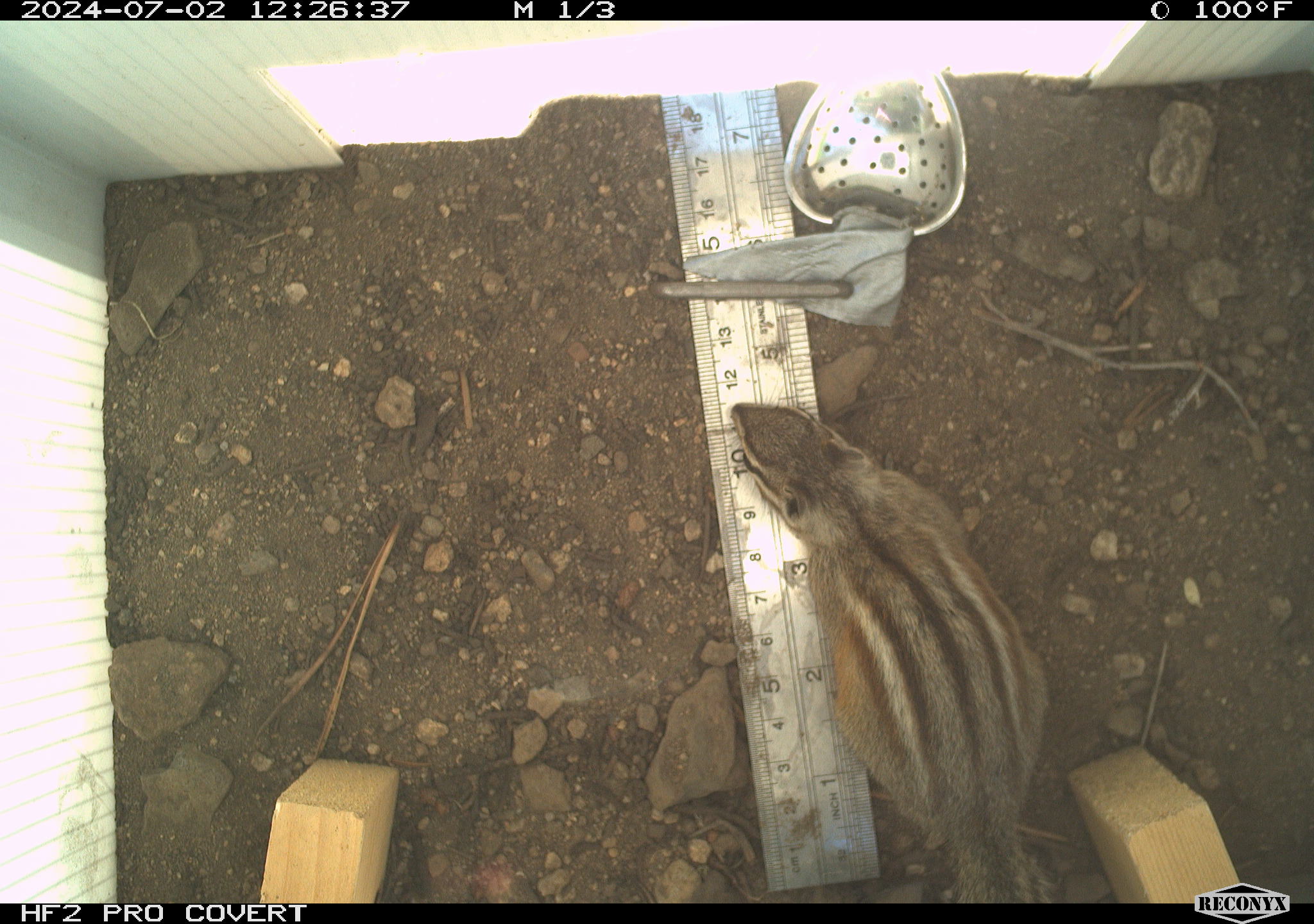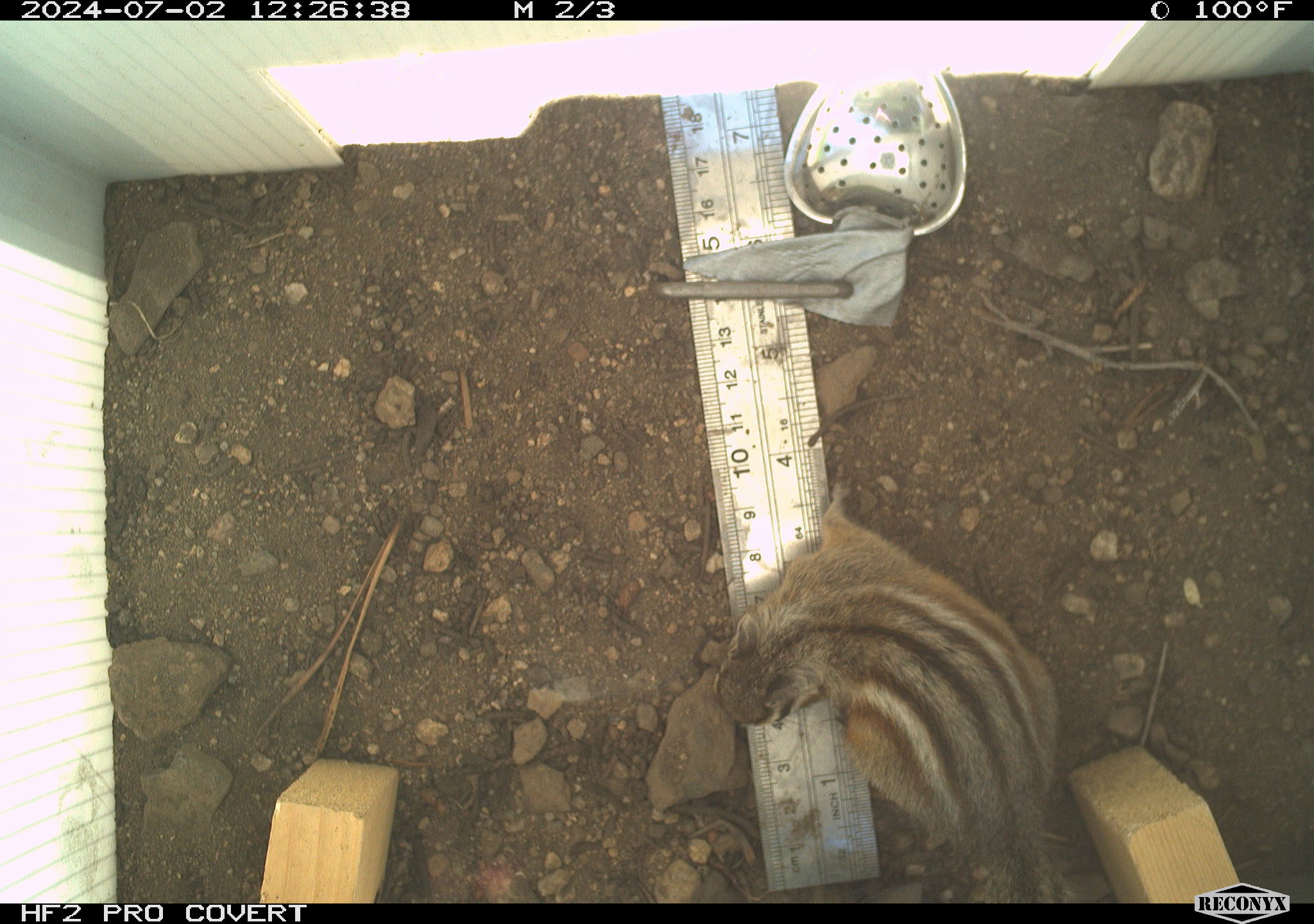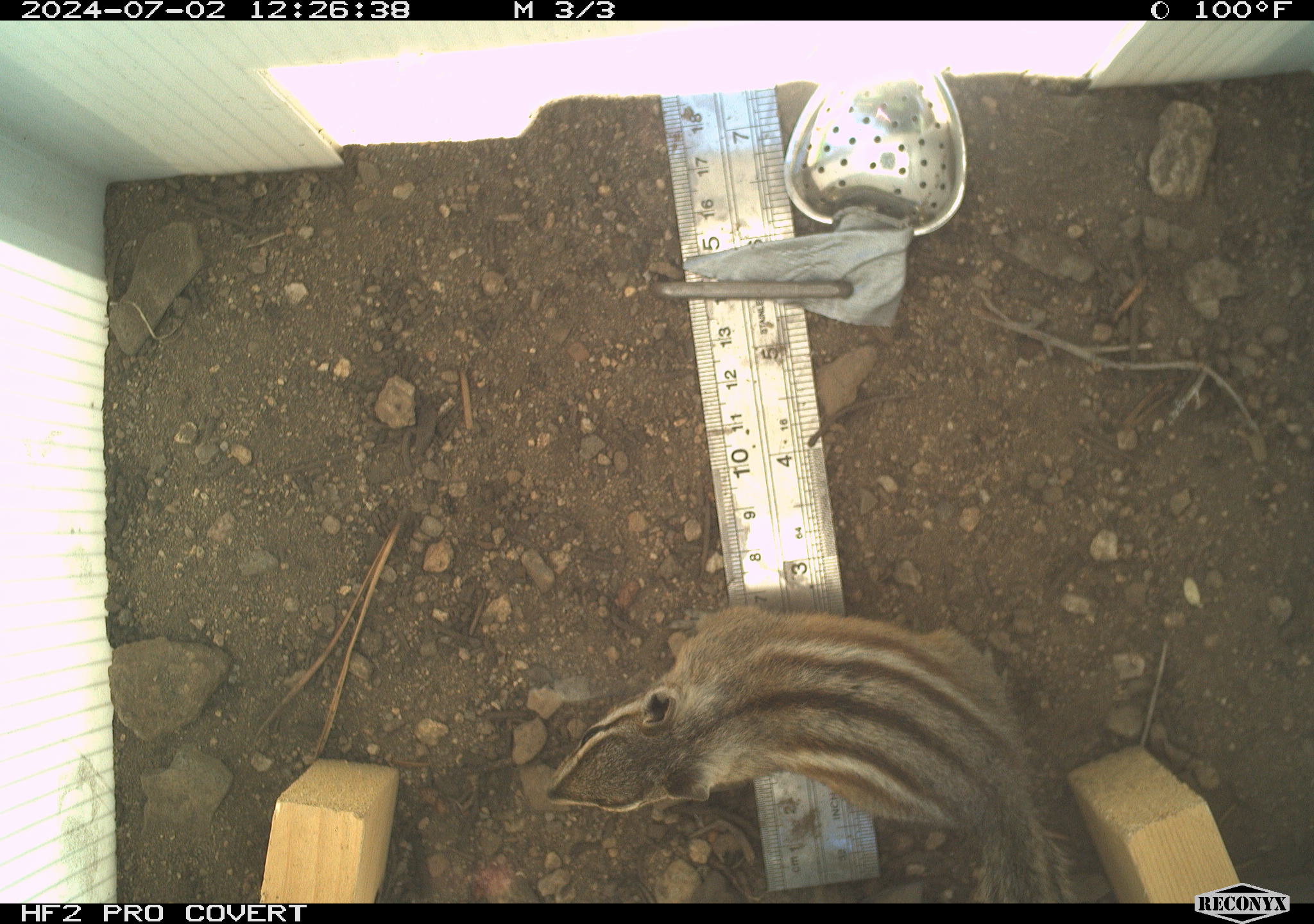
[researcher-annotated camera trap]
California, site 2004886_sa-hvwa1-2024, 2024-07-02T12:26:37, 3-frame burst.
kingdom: Animalia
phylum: Chordata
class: Mammalia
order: Rodentia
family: Sciuridae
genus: Neotamias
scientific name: Neotamias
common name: western chipmunks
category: neotamias species